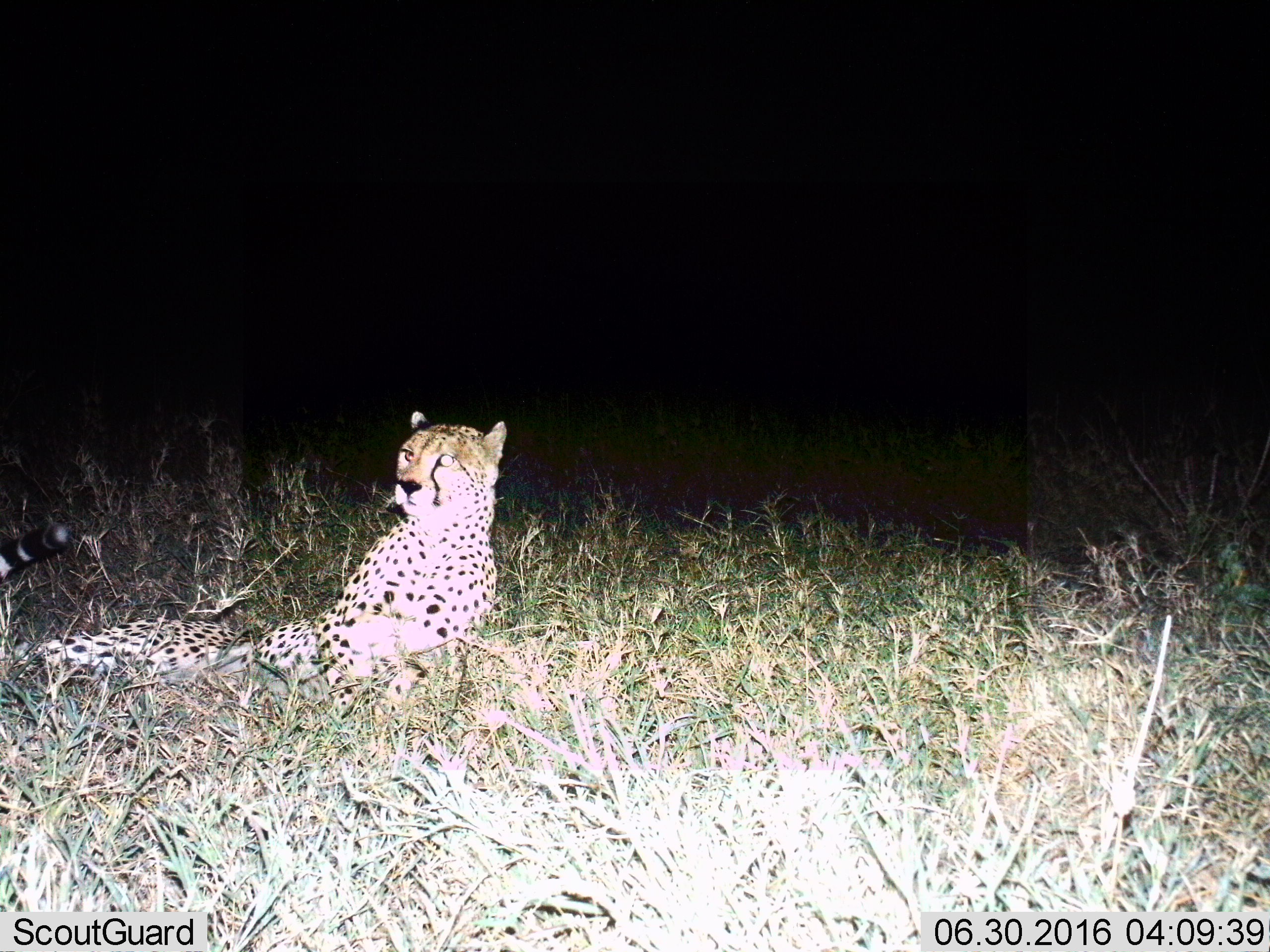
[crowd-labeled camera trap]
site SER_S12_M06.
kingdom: Animalia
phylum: Chordata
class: Mammalia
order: Carnivora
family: Felidae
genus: Acinonyx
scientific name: Acinonyx jubatus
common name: cheetah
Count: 1.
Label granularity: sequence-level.